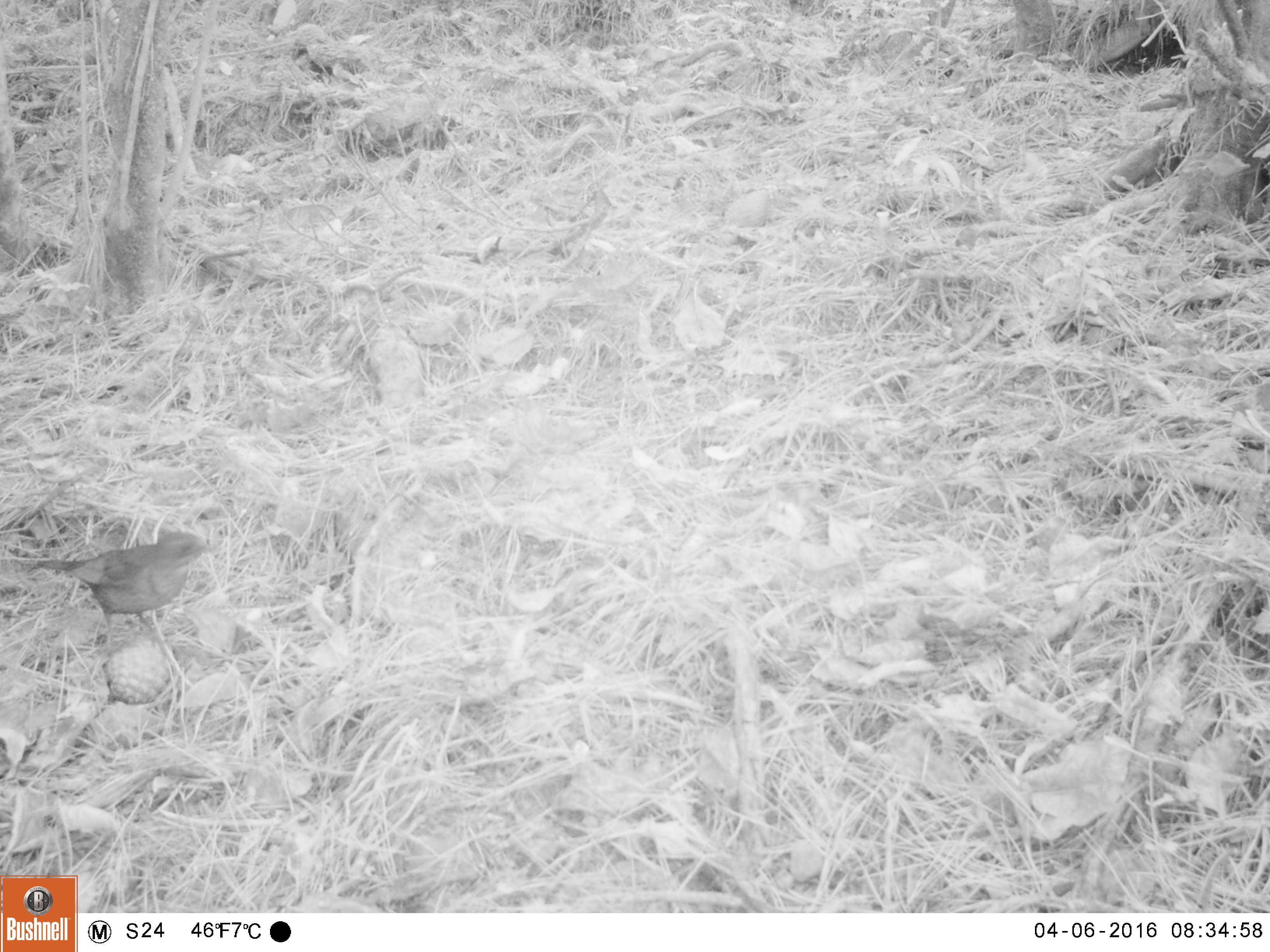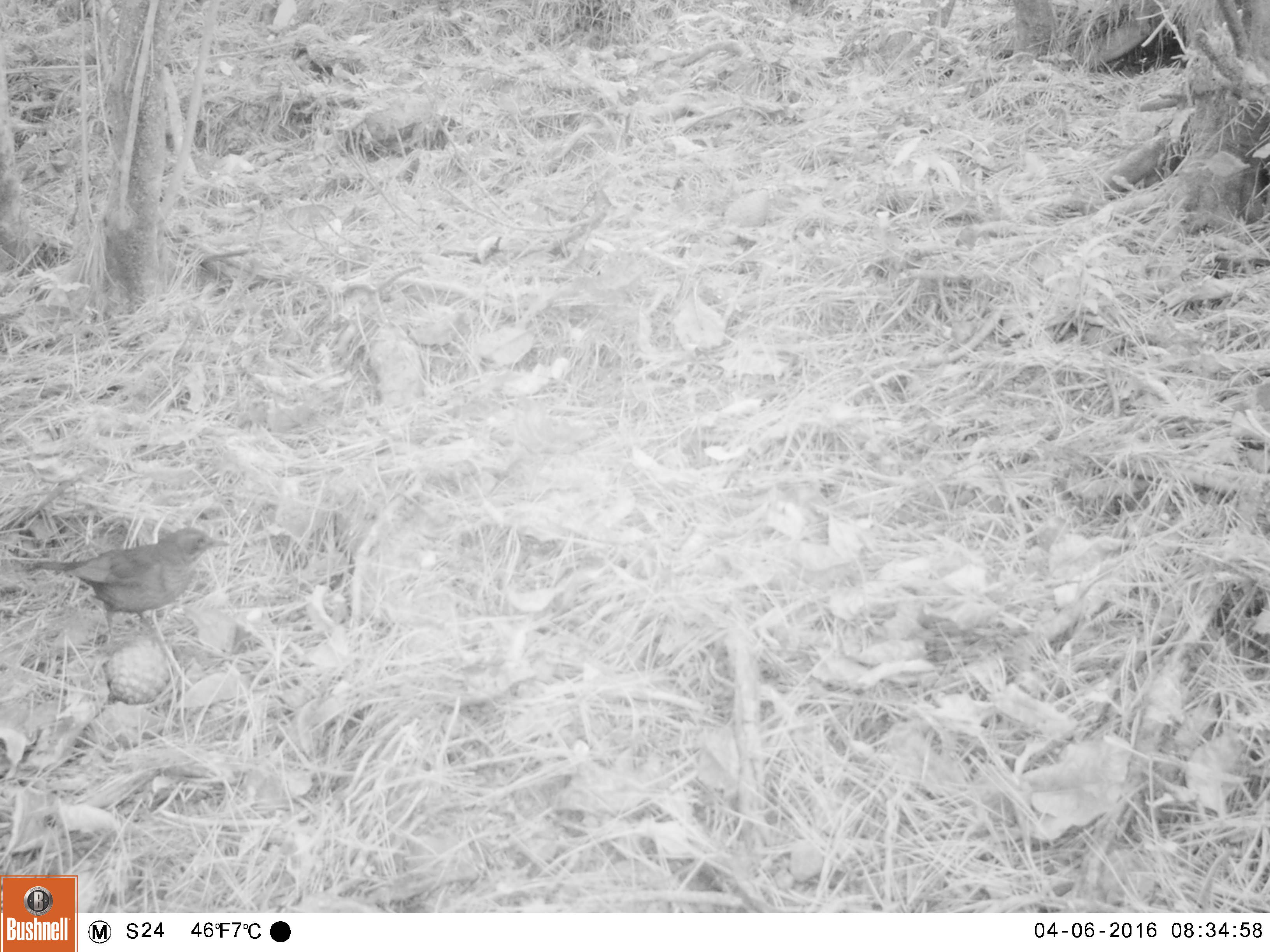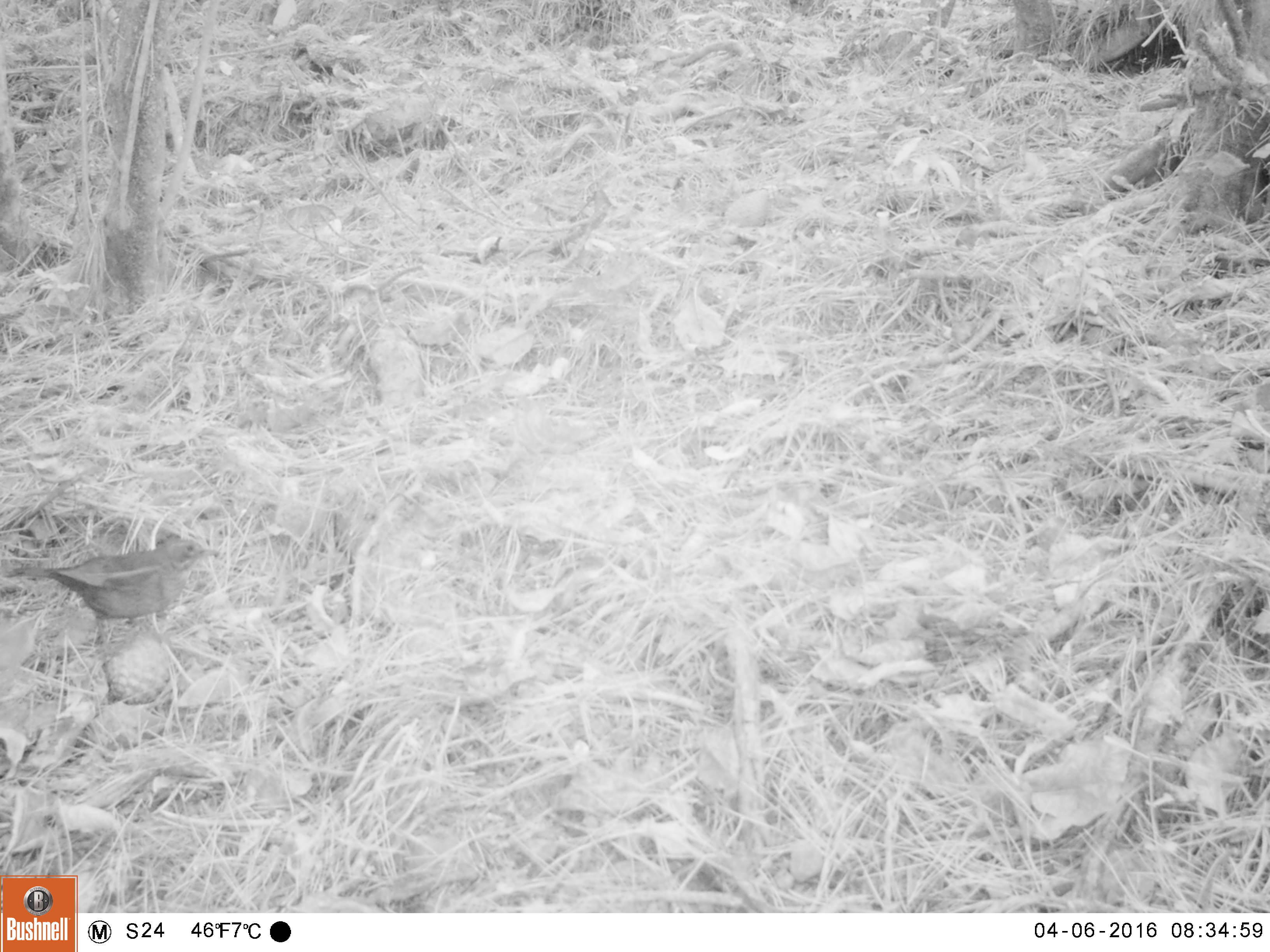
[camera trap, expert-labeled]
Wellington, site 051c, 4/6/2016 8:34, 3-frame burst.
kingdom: Animalia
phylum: Chordata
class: Aves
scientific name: Aves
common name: bird